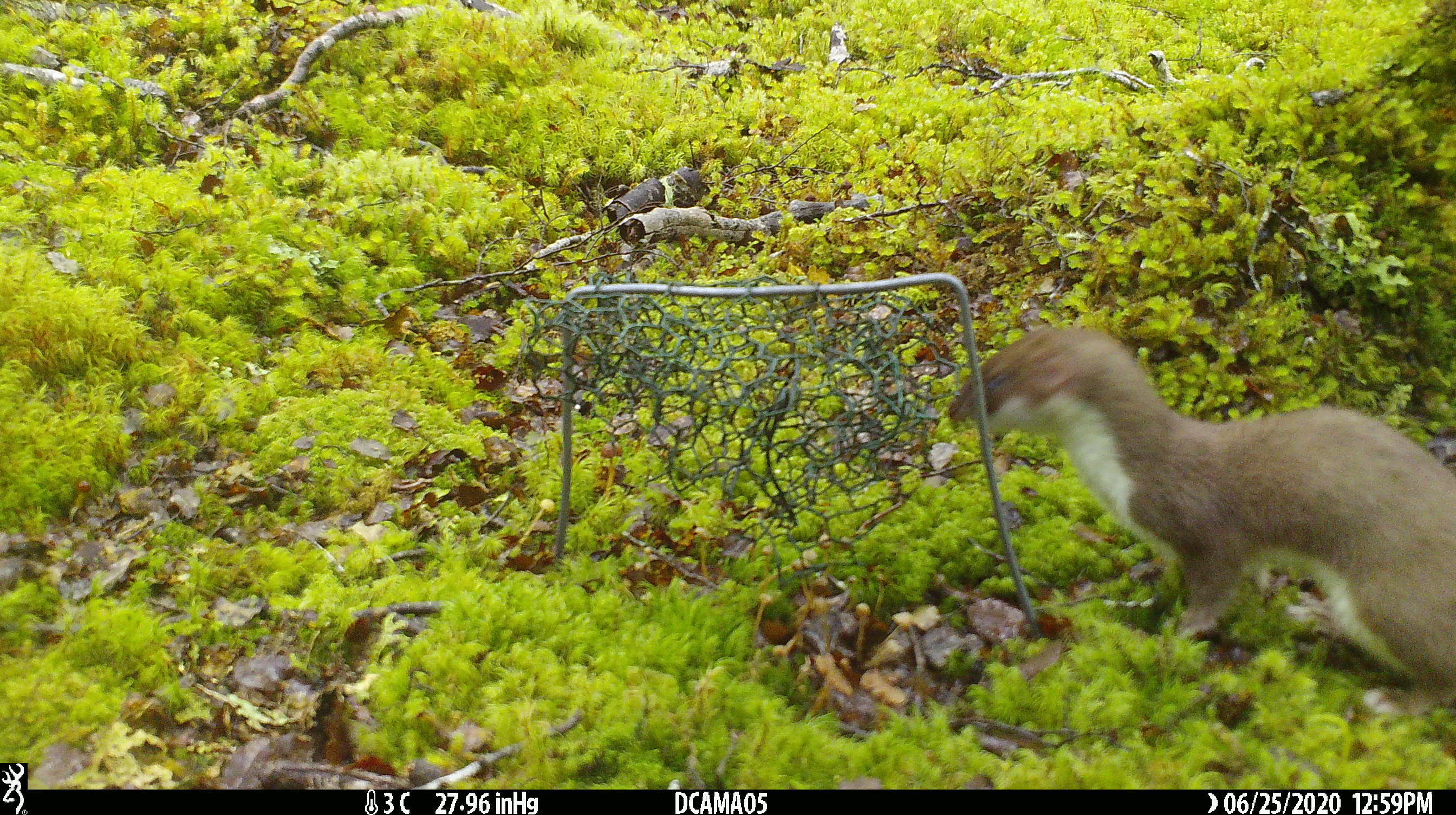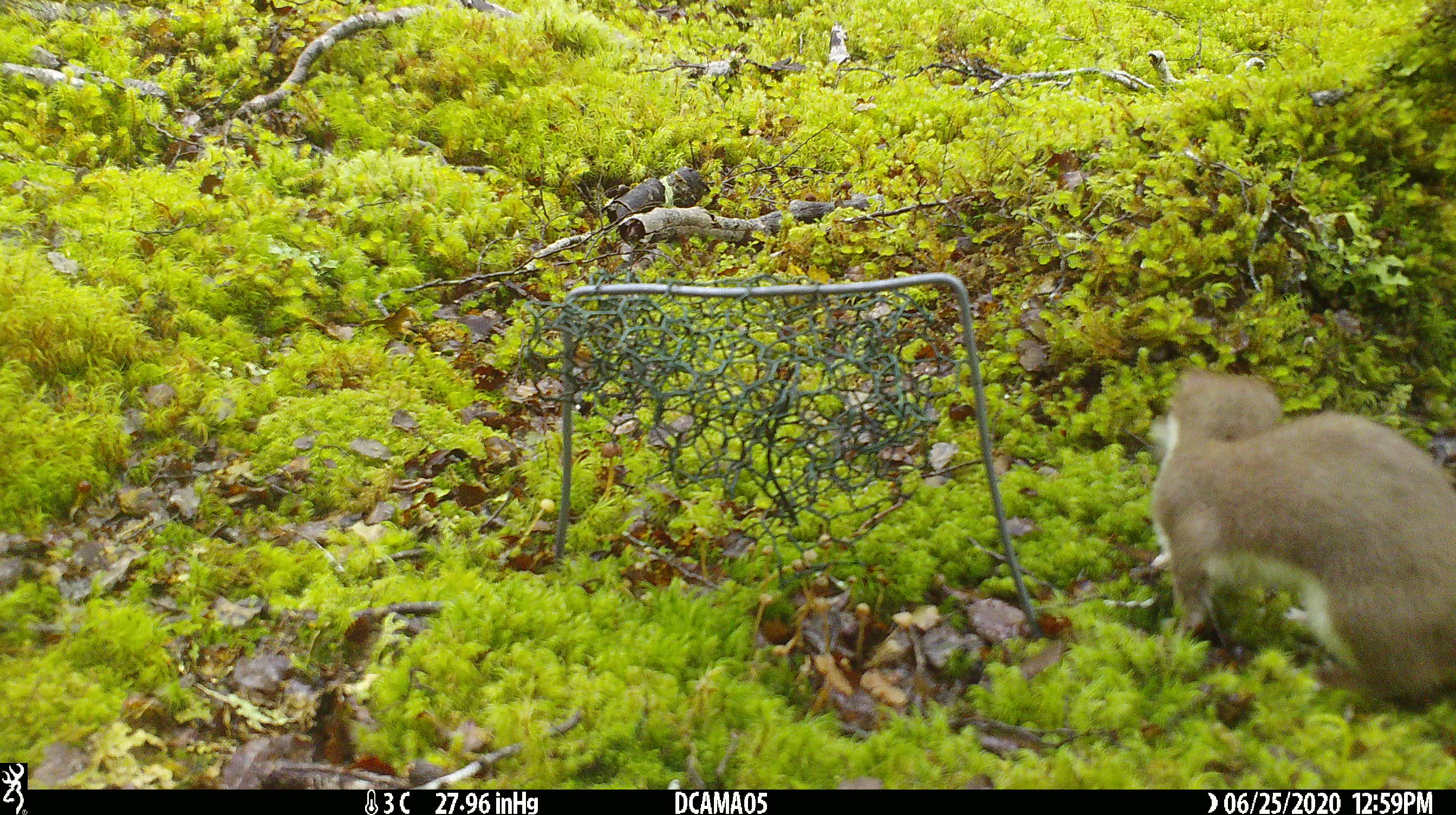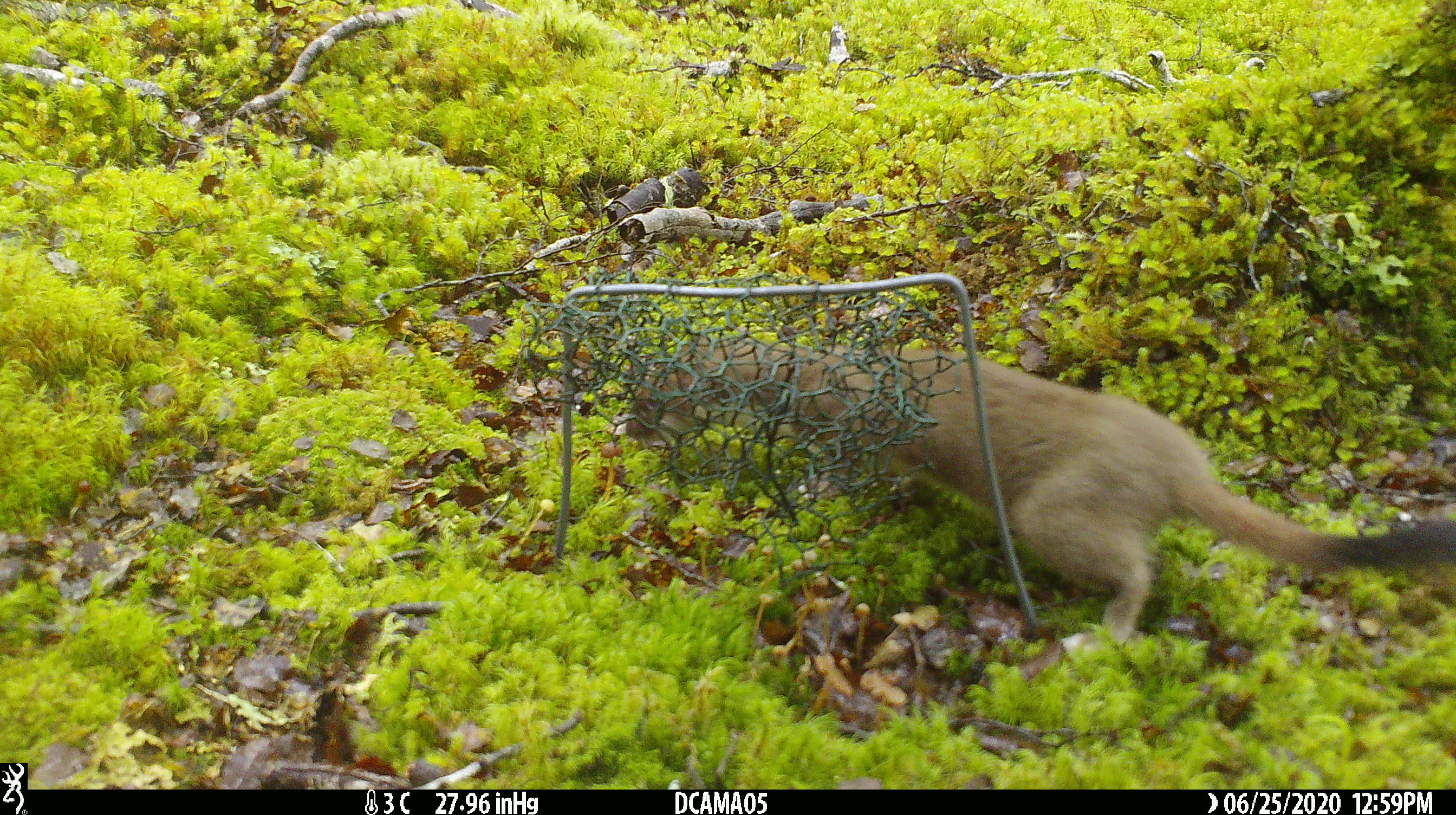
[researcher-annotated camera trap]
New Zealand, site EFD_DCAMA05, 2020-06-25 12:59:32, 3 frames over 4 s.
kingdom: Animalia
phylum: Chordata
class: Mammalia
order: Carnivora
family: Mustelidae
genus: Mustela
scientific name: Mustela erminea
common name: stoat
Stoat (Mustela erminea).